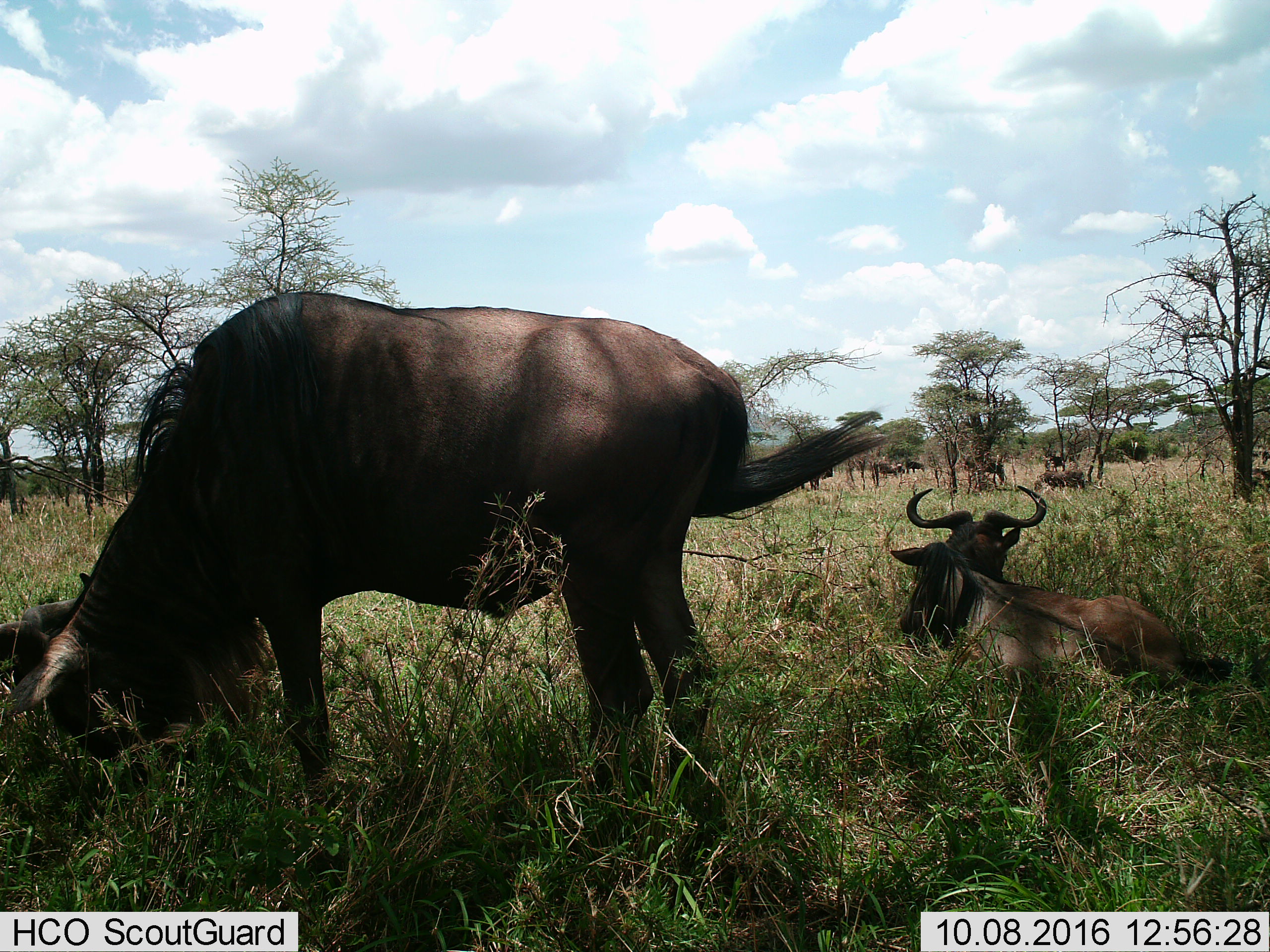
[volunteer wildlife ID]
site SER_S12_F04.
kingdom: Animalia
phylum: Chordata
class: Mammalia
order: Artiodactyla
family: Bovidae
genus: Connochaetes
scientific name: Connochaetes taurinus taurinus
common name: blue wildebeest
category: wildebeestblue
Wildebeestblue (blue wildebeest) (Connochaetes taurinus taurinus), count 8. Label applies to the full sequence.